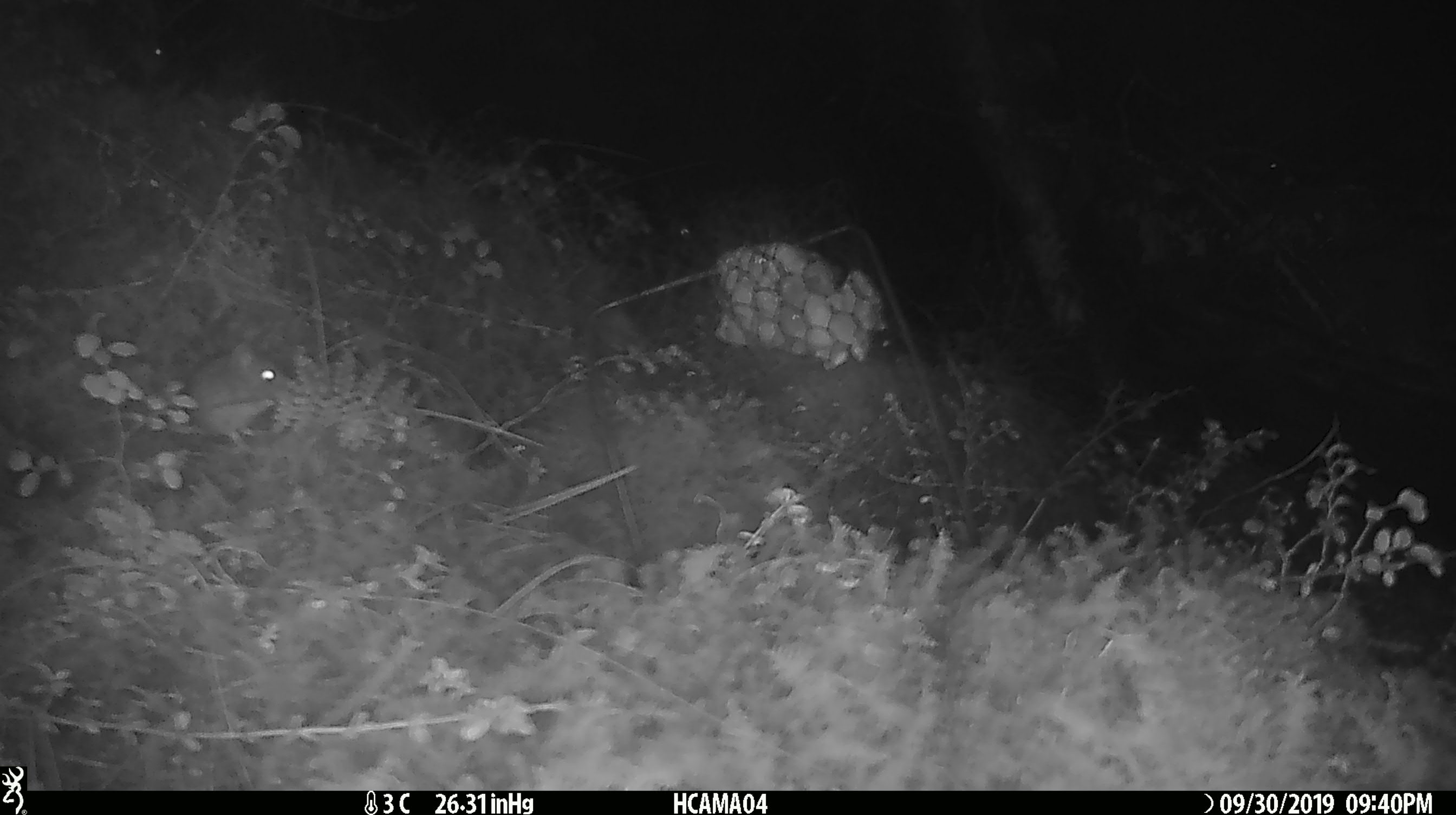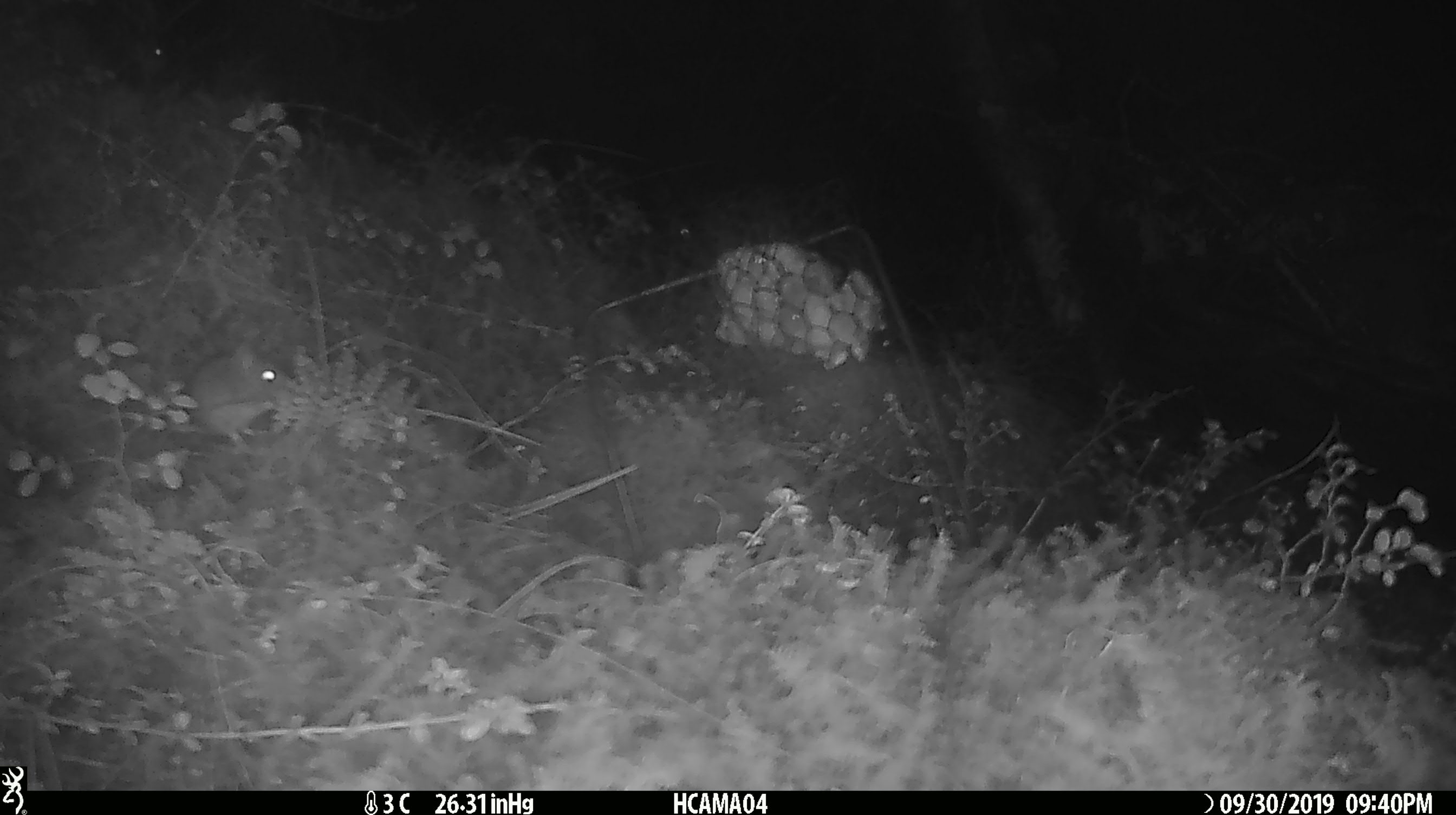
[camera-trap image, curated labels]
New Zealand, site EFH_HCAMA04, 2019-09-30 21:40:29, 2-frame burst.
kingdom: Animalia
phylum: Chordata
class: Mammalia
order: Rodentia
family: Muridae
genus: Mus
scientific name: Mus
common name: mouse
Mouse (Mus).